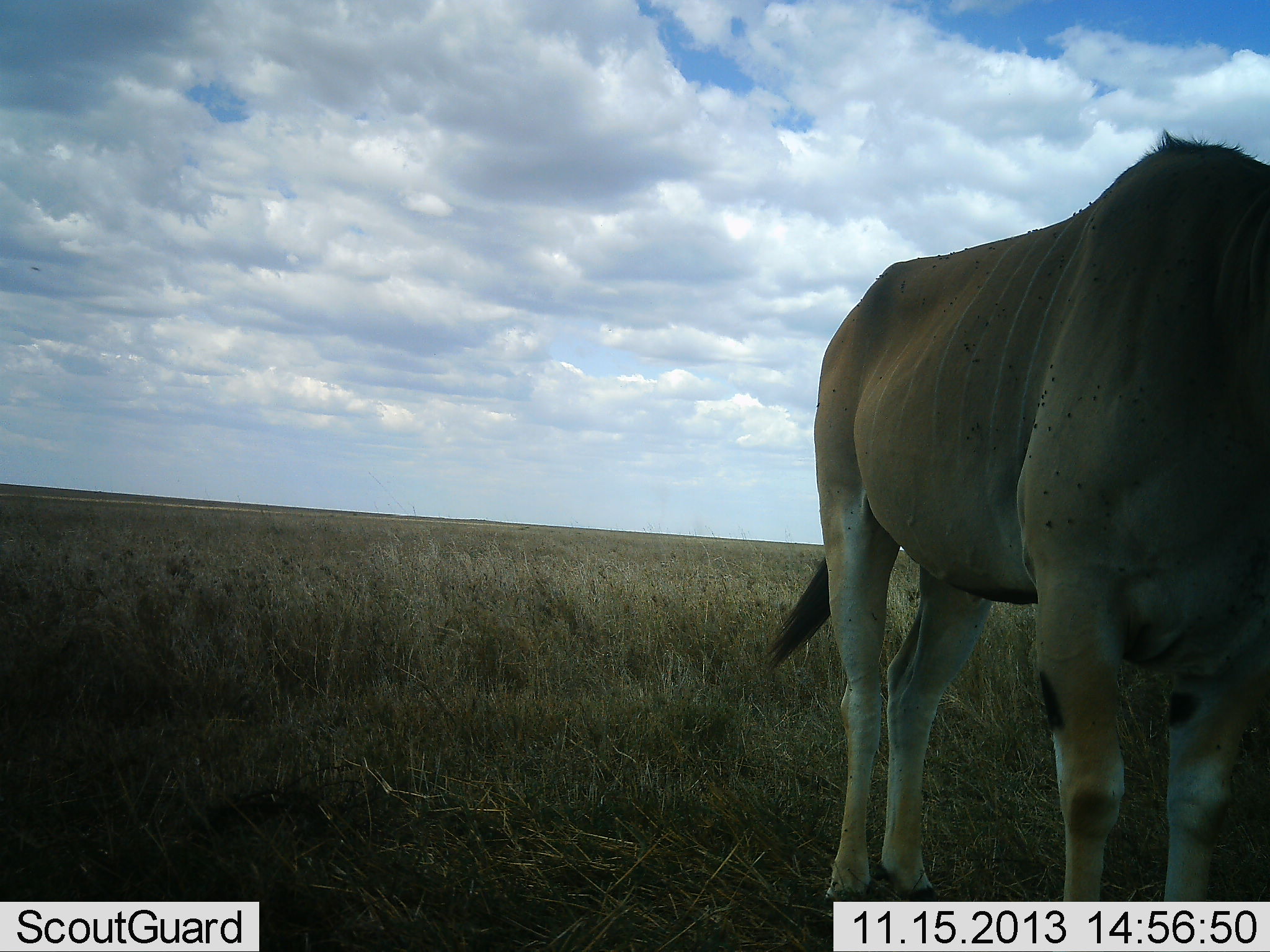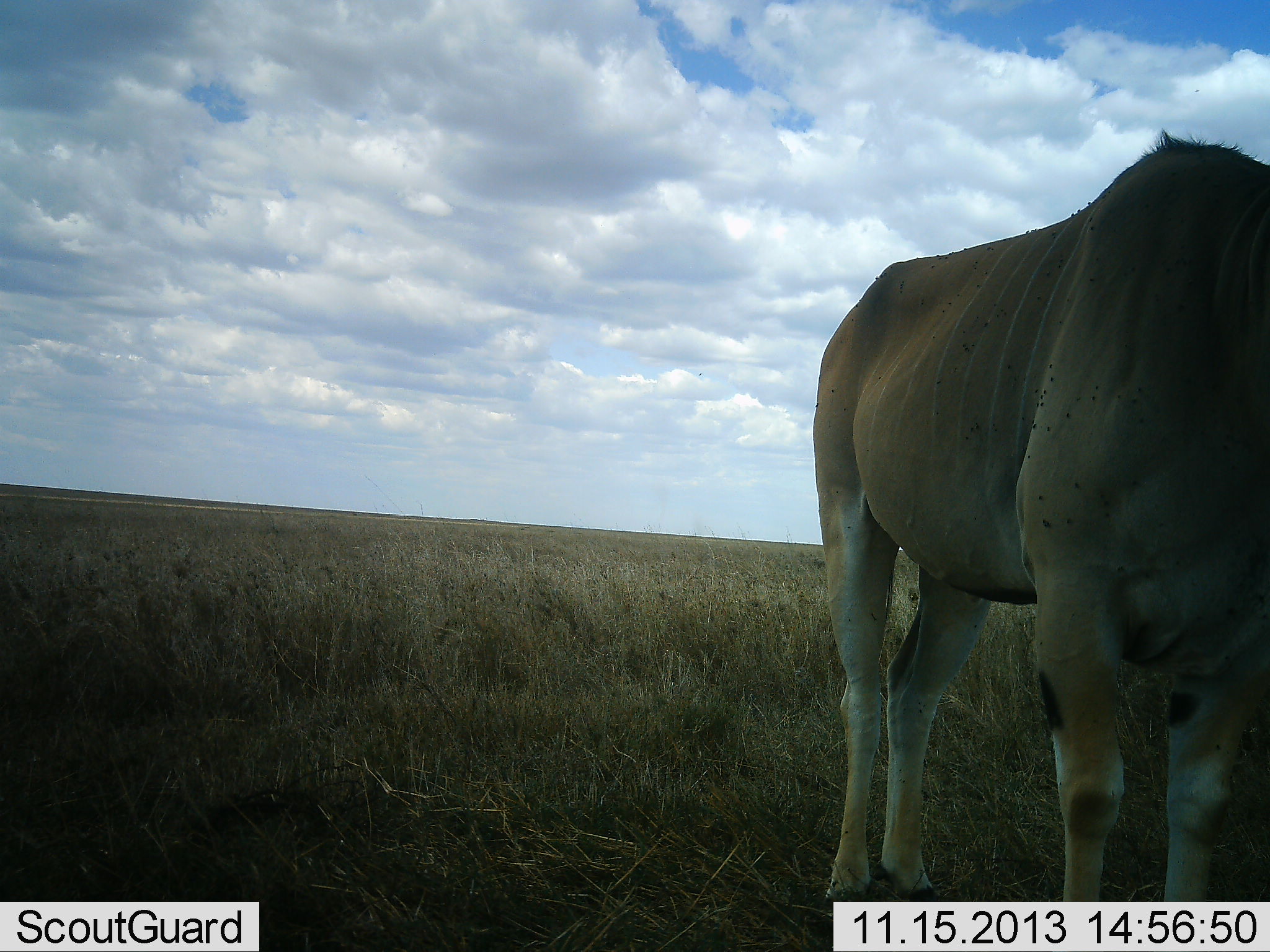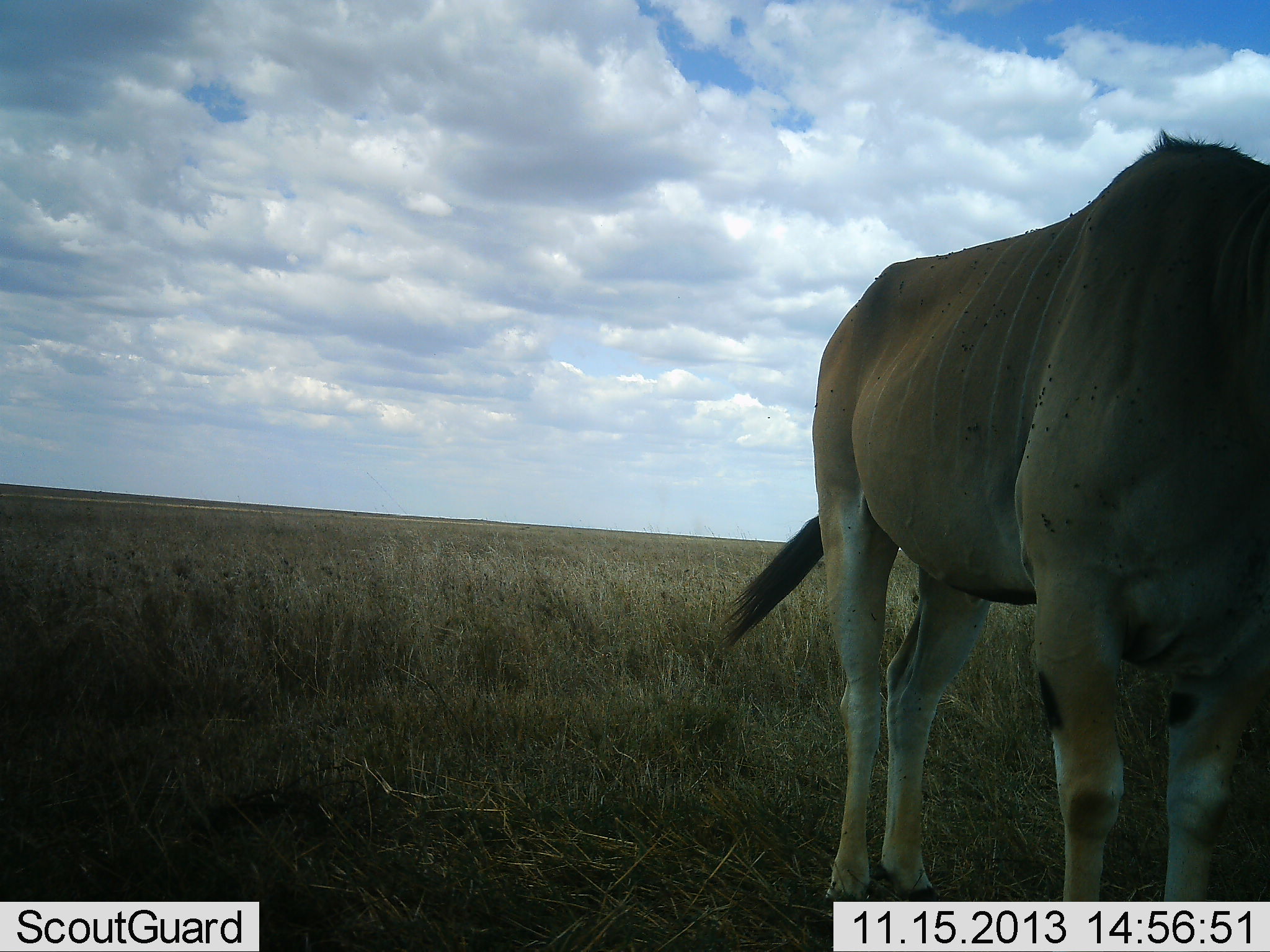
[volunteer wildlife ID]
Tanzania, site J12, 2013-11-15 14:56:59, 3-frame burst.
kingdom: Animalia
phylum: Chordata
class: Mammalia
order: Artiodactyla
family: Bovidae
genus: Tragelaphus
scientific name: Tragelaphus oryx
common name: eland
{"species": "eland (Tragelaphus oryx)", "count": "1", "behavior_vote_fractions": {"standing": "90%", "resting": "0%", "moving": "0%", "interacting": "0%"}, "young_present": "0%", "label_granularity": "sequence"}